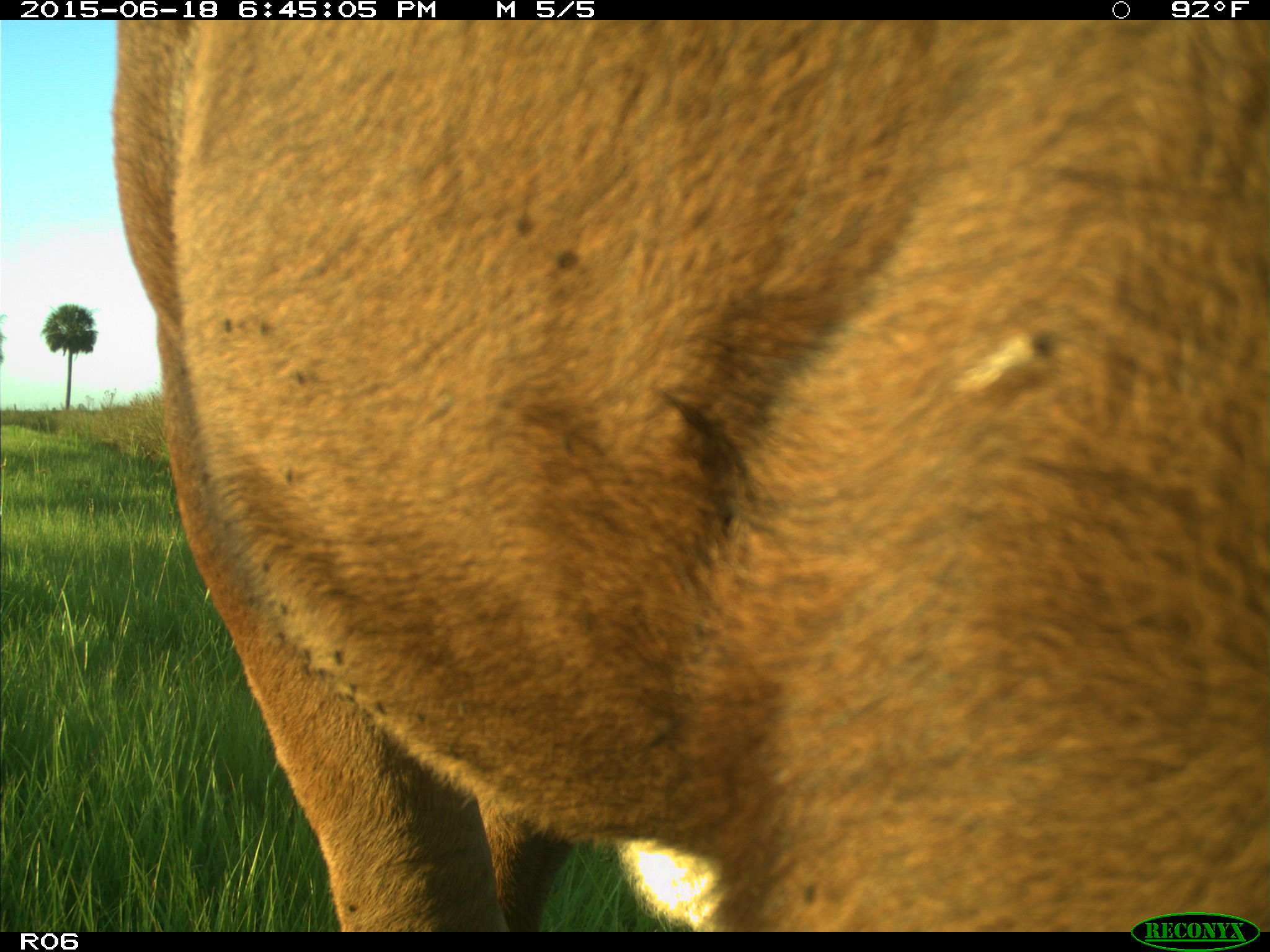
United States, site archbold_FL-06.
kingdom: Animalia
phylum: Chordata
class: Mammalia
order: Artiodactyla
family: Bovidae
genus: Bos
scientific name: Bos taurus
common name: domestic cow